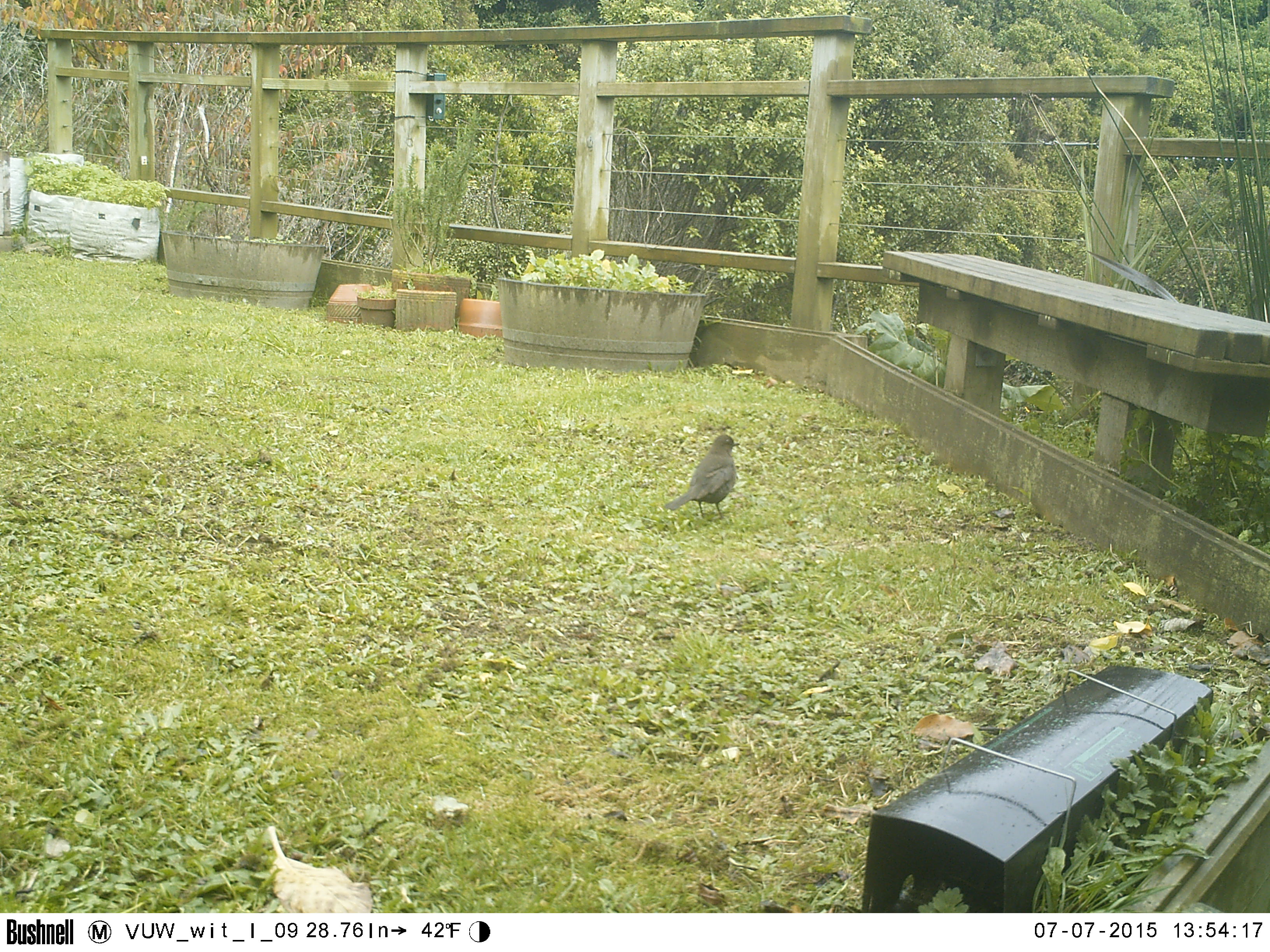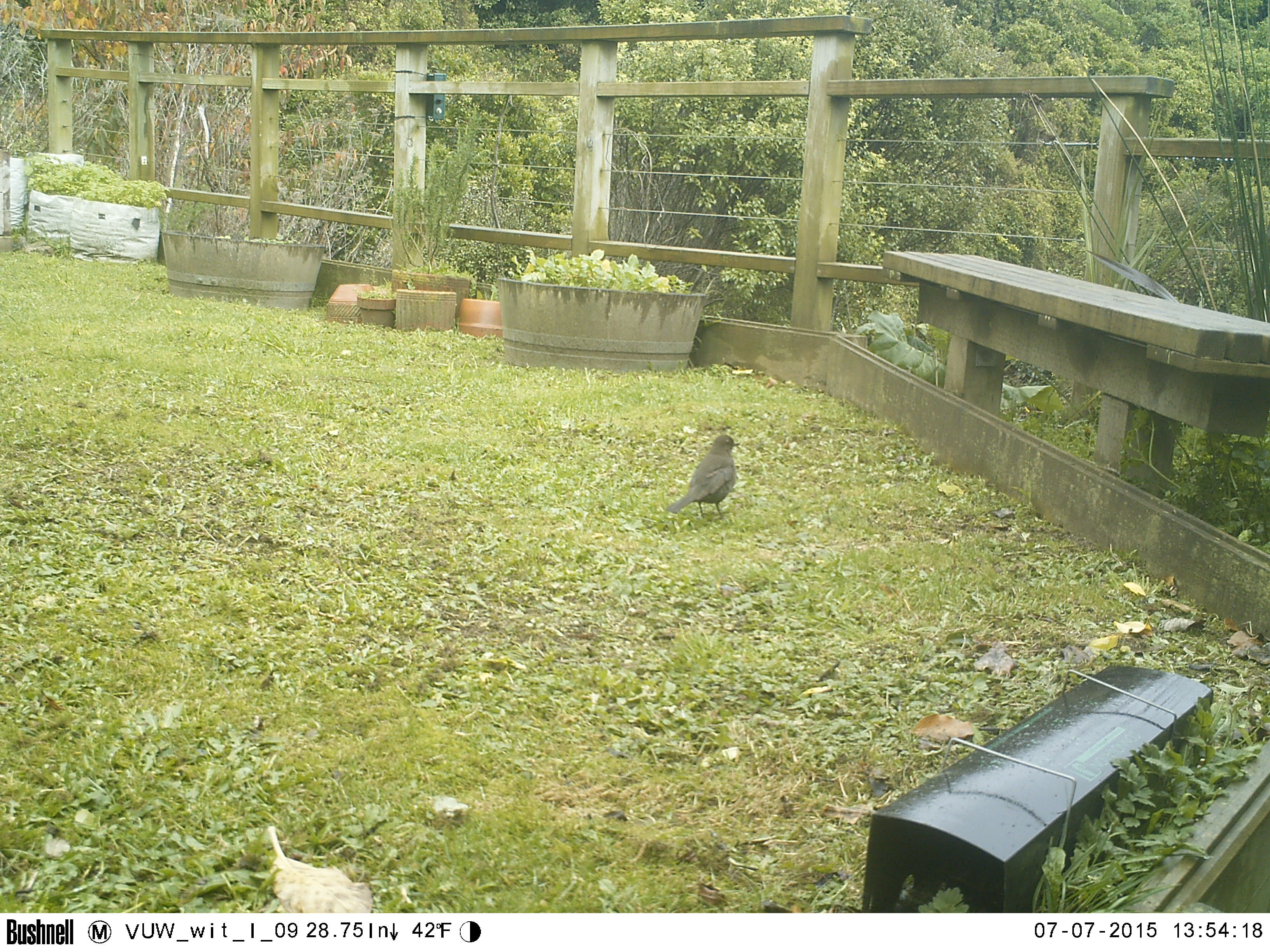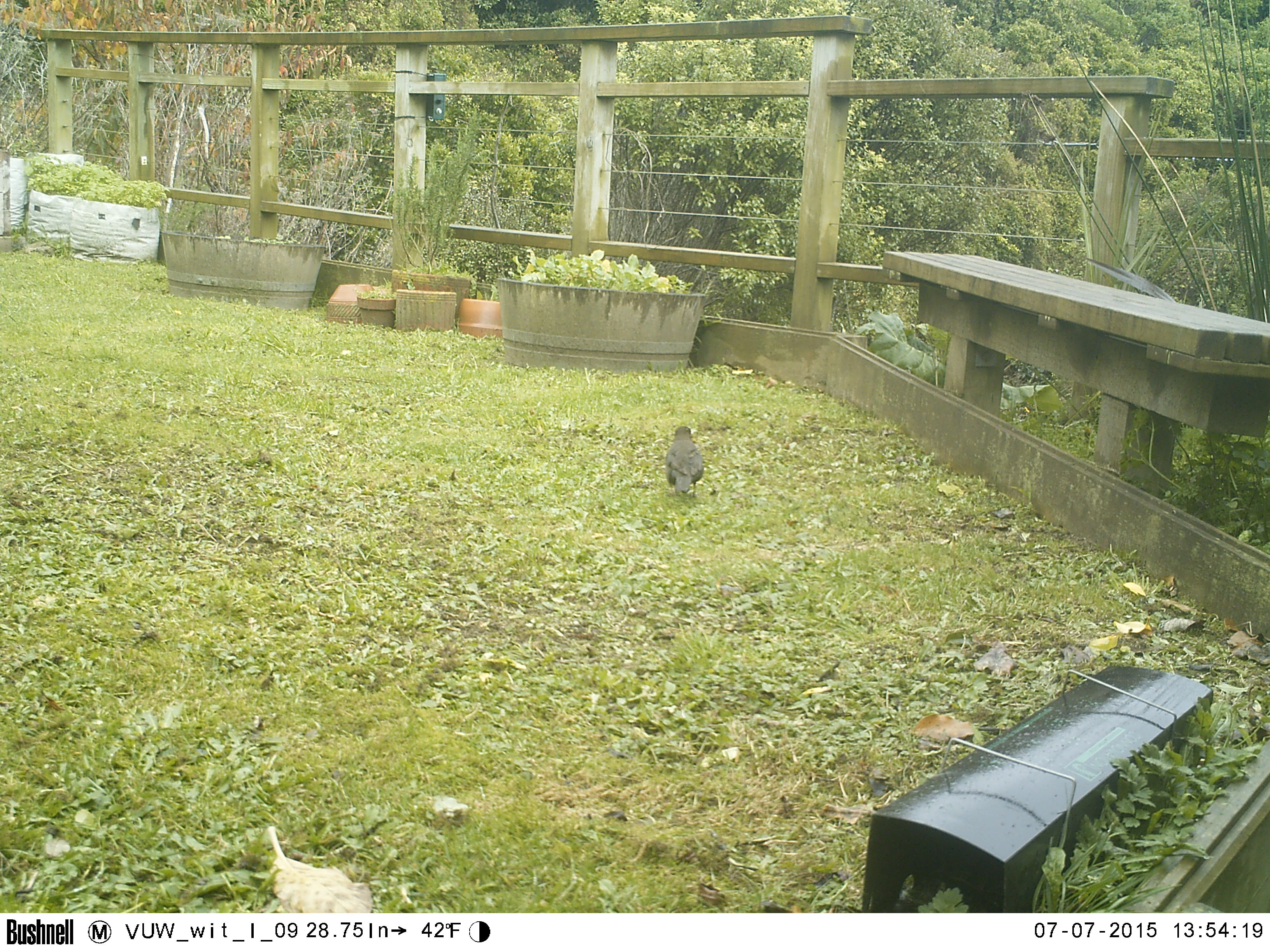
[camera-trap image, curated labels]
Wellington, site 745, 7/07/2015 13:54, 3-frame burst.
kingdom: Animalia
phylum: Chordata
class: Aves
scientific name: Aves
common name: bird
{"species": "bird (Aves)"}